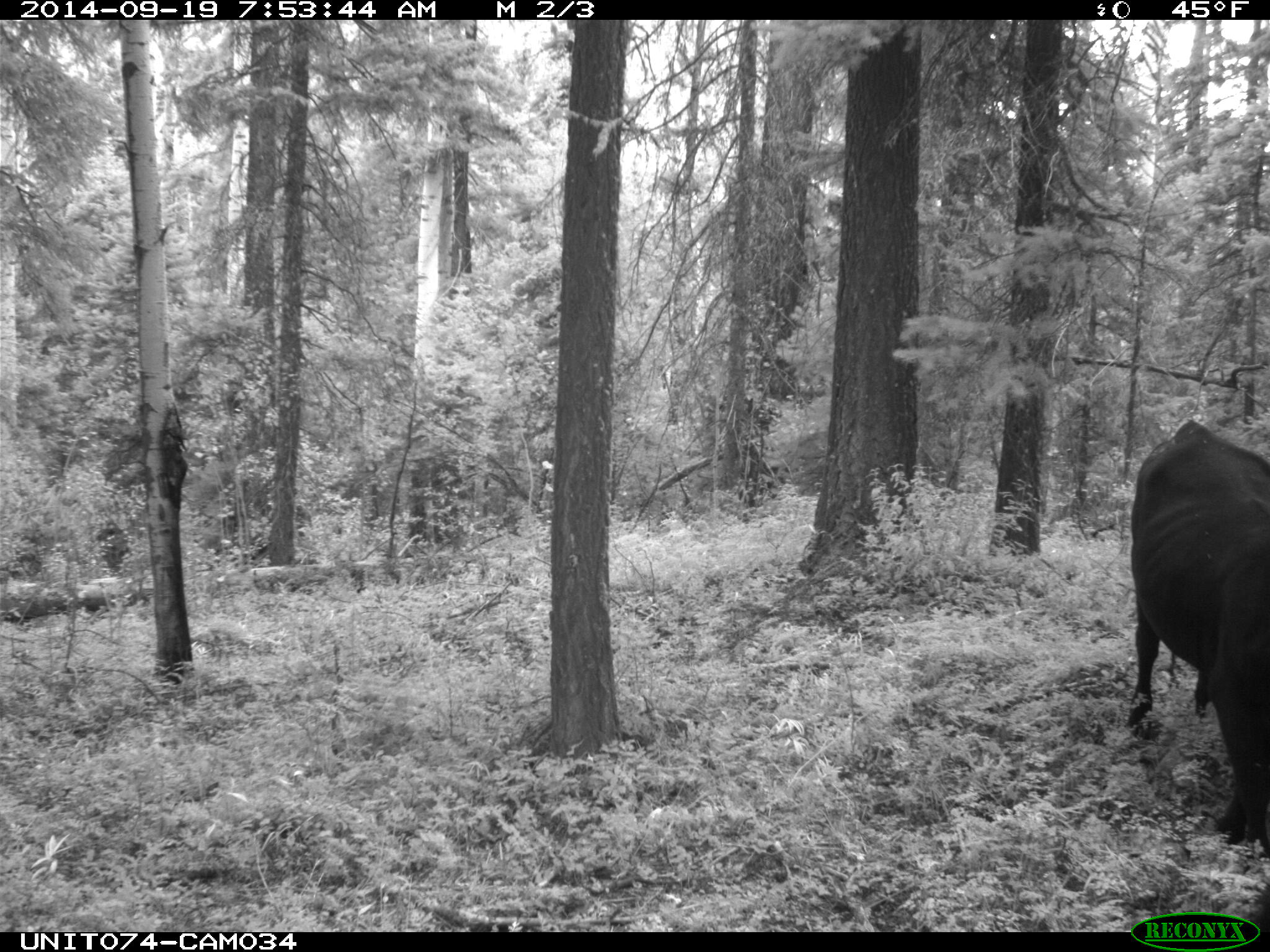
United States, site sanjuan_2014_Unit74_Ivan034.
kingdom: Animalia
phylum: Chordata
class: Mammalia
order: Artiodactyla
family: Bovidae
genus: Bos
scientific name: Bos taurus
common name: domestic cow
Bos taurus (domestic cow).